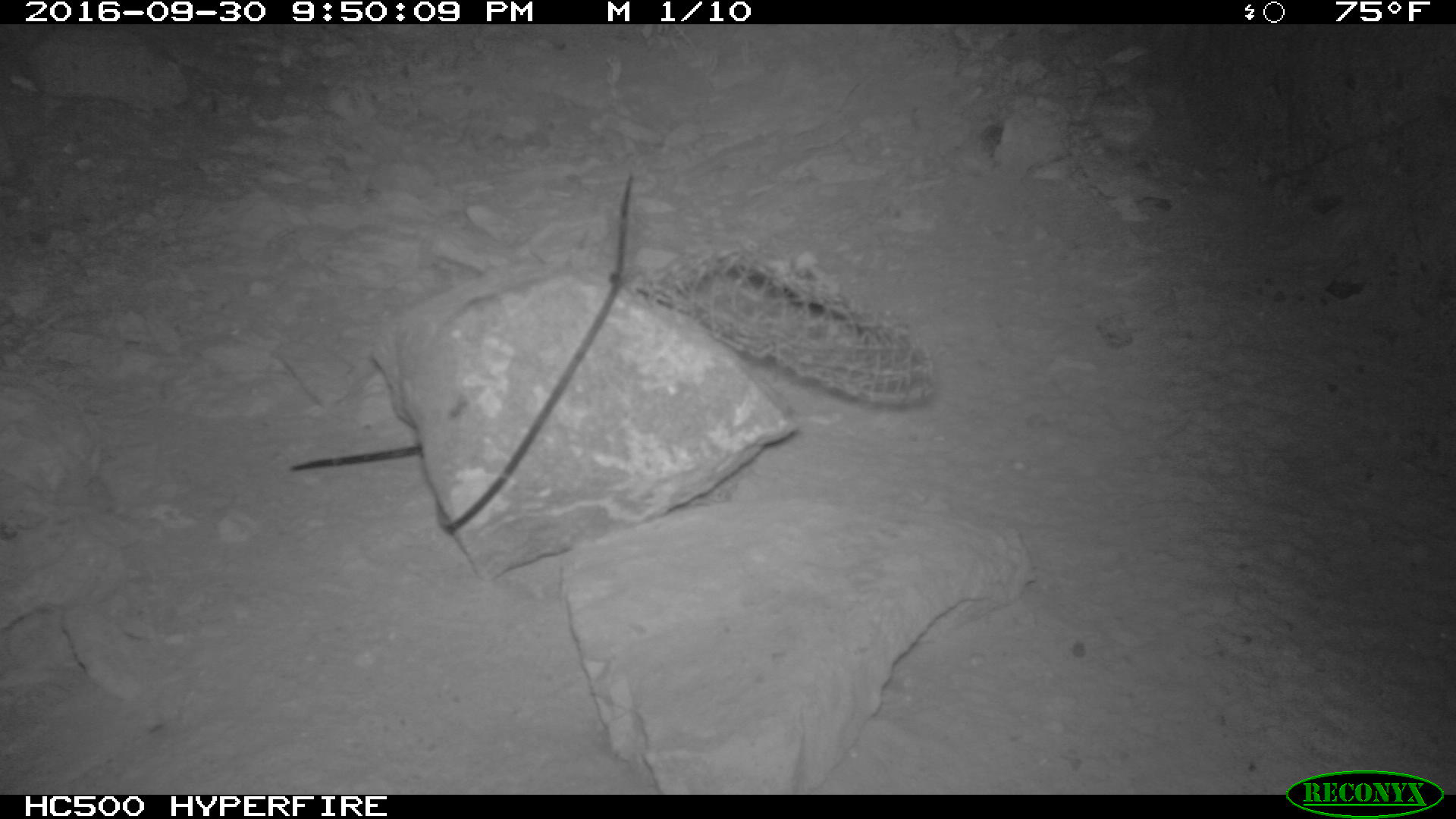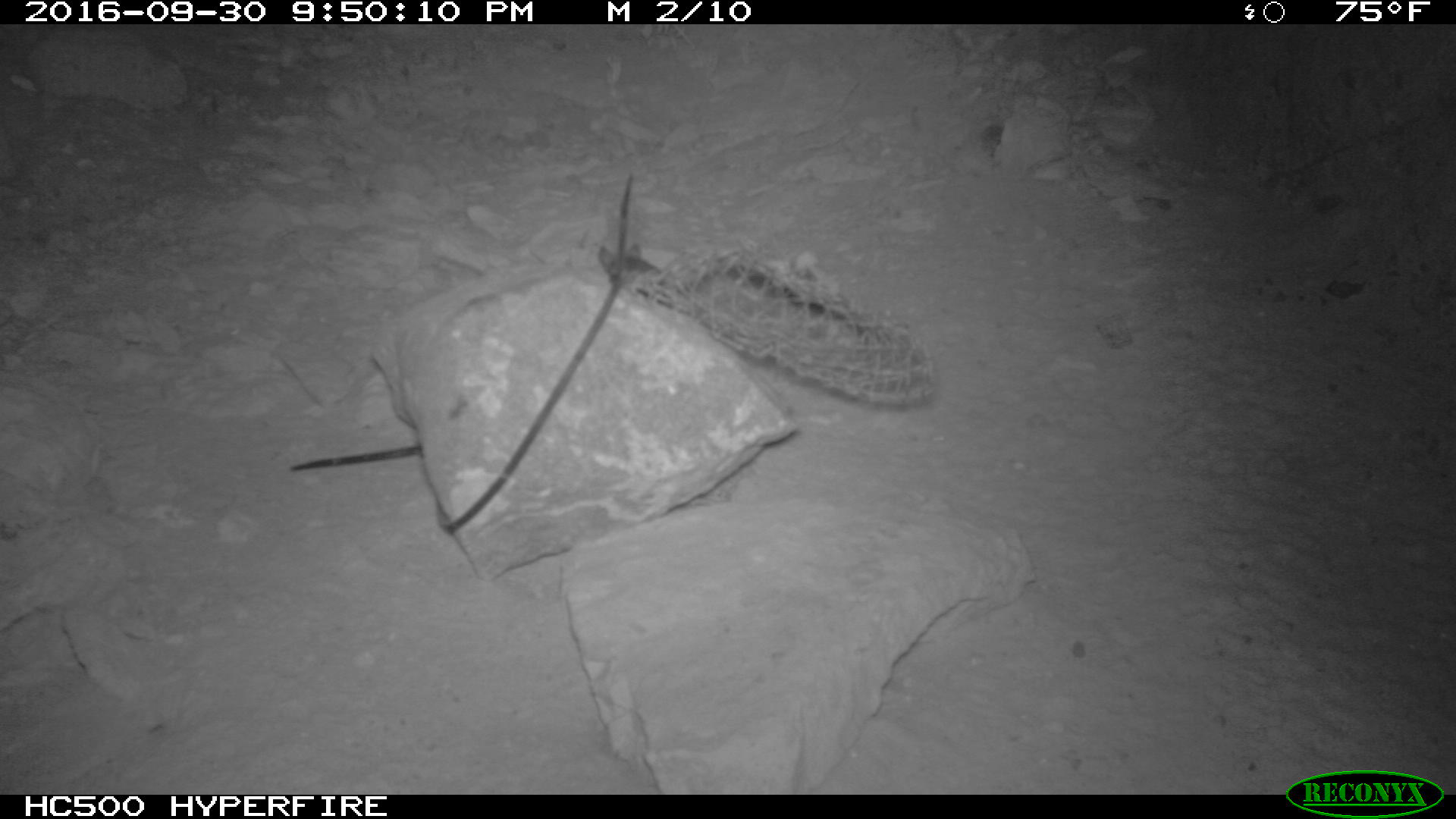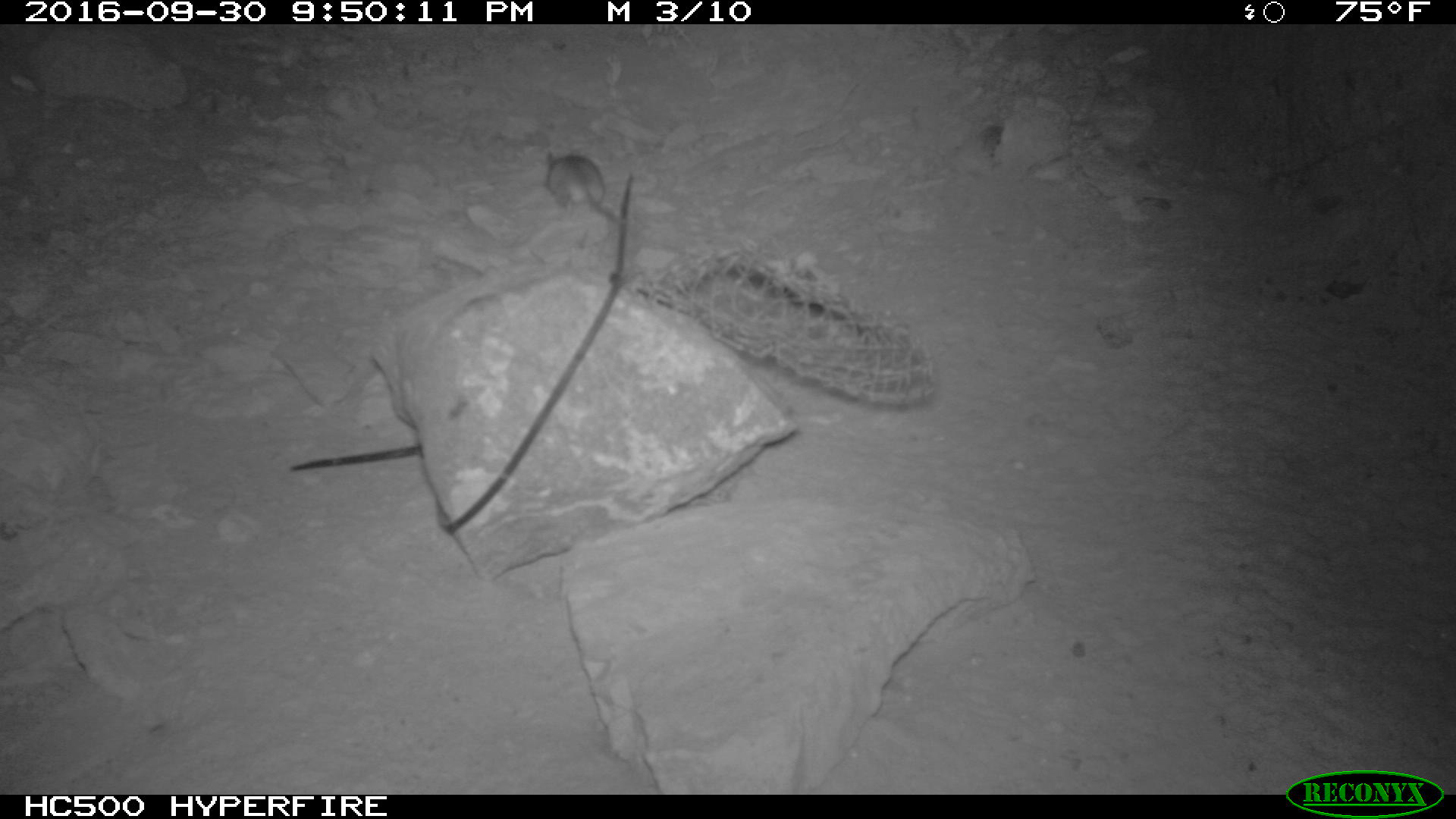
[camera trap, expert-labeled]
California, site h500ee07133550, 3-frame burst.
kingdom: Animalia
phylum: Chordata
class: Mammalia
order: Rodentia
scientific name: Rodentia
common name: rodent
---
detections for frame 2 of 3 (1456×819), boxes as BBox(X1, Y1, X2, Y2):
rodent: BBox(597, 241, 673, 307)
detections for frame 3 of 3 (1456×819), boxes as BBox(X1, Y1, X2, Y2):
rodent: BBox(545, 150, 623, 224)